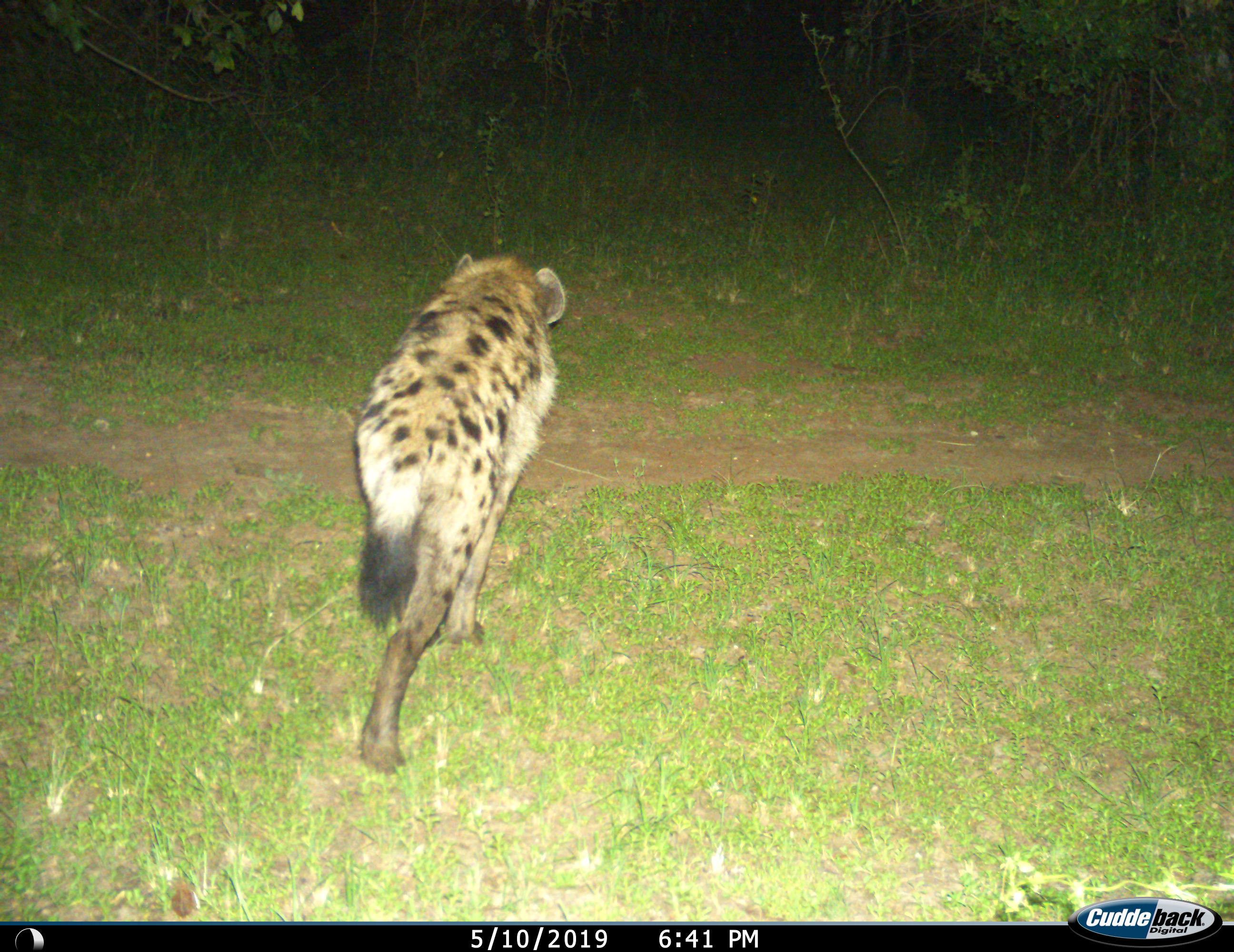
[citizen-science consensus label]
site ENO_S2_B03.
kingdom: Animalia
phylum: Chordata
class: Mammalia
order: Carnivora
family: Hyaenidae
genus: Crocuta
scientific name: Crocuta crocuta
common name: spotted hyena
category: hyenaspotted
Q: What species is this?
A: Hyenaspotted (spotted hyena) (Crocuta crocuta).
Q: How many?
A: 1.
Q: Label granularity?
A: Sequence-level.